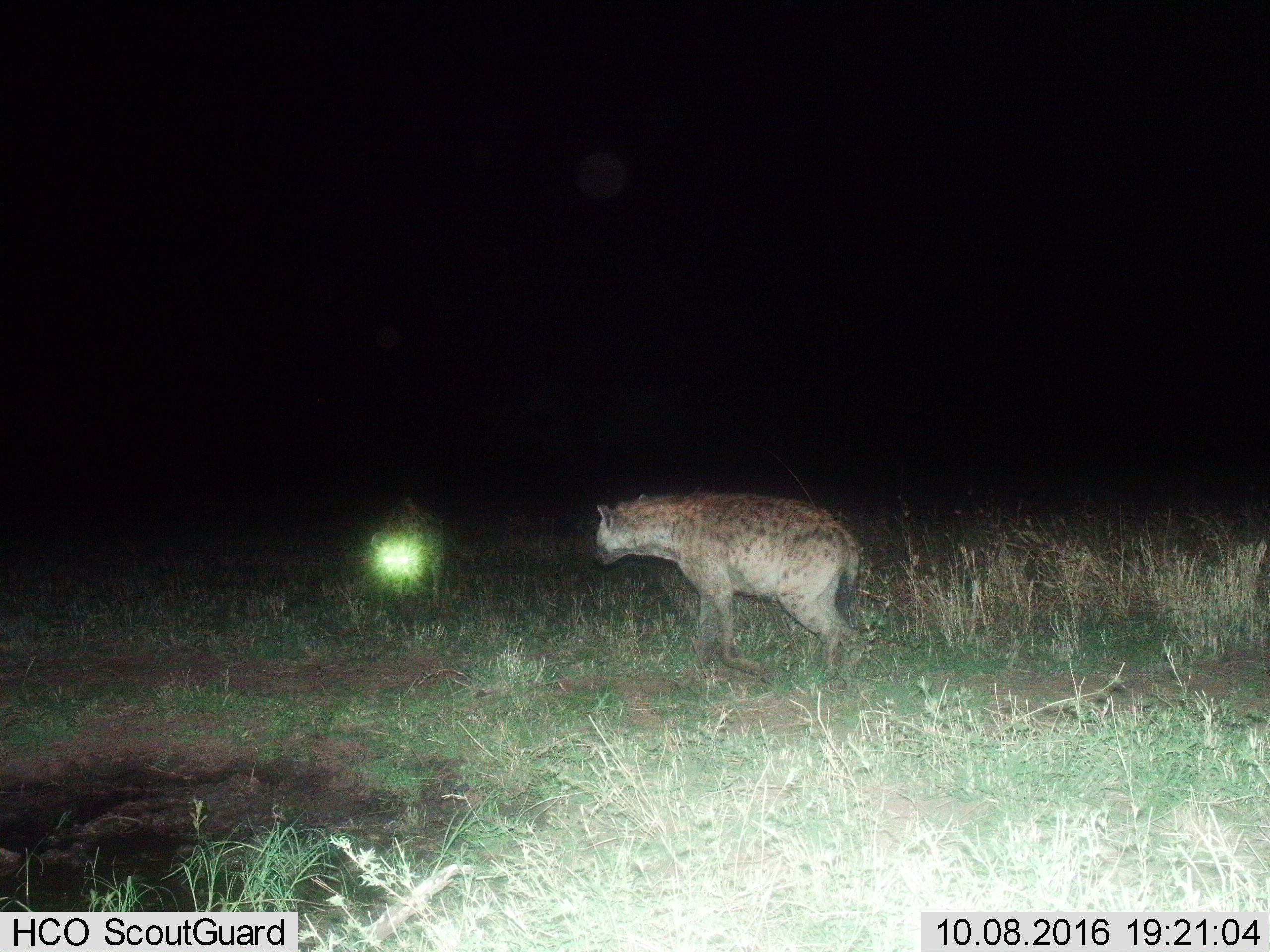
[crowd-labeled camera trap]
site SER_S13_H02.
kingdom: Animalia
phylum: Chordata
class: Mammalia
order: Carnivora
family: Hyaenidae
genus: Crocuta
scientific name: Crocuta crocuta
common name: spotted hyena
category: hyenaspotted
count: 2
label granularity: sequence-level